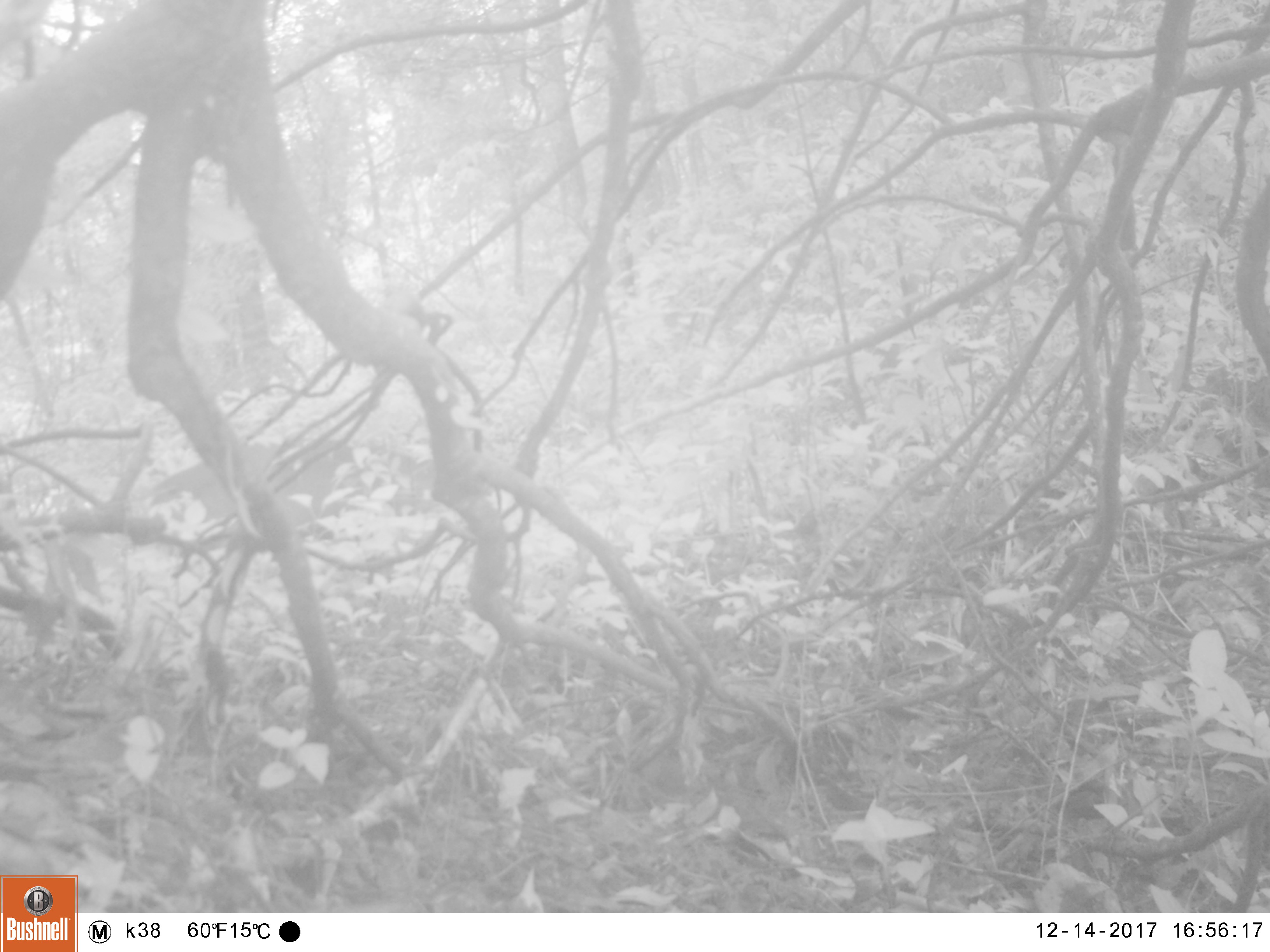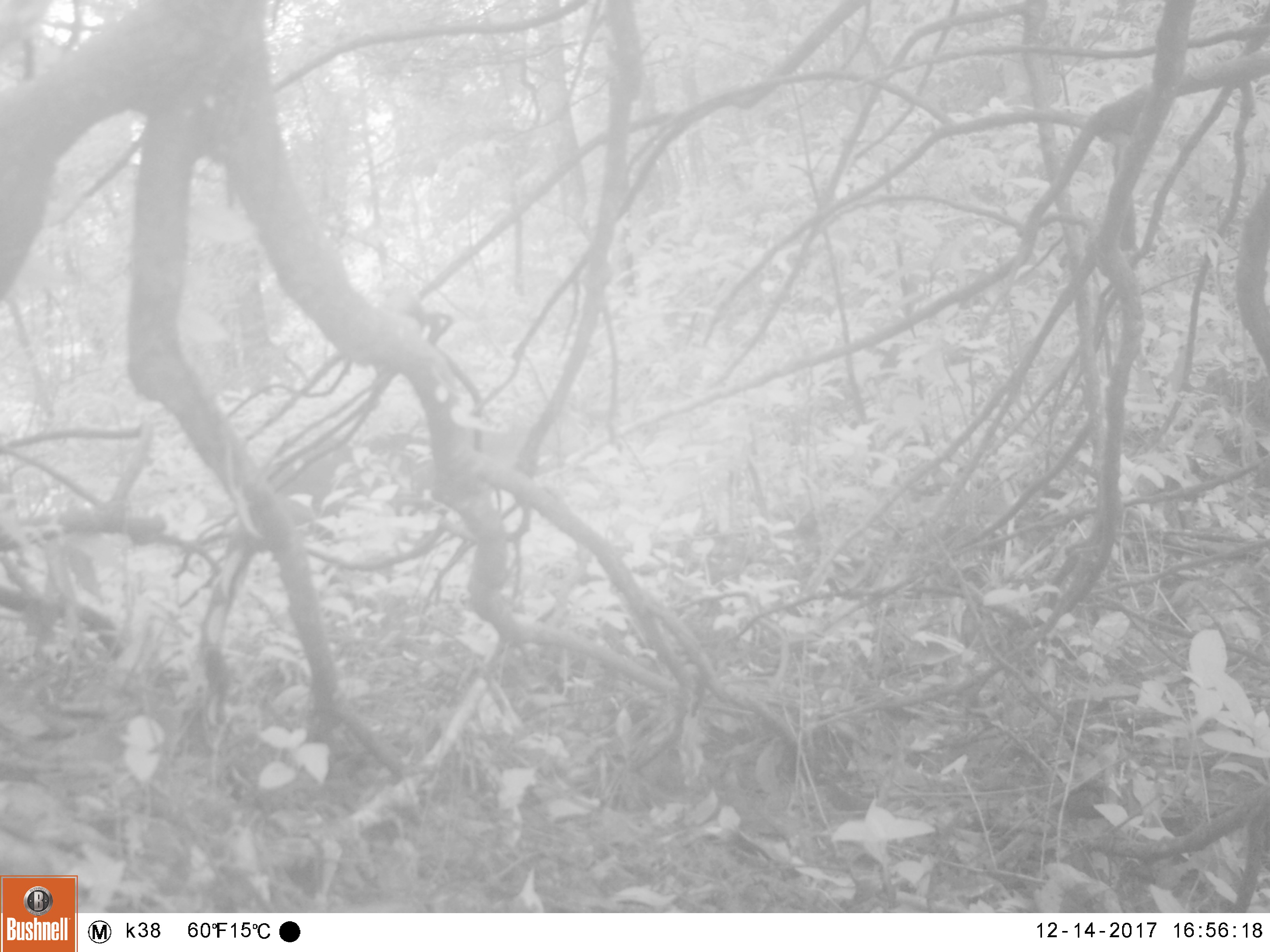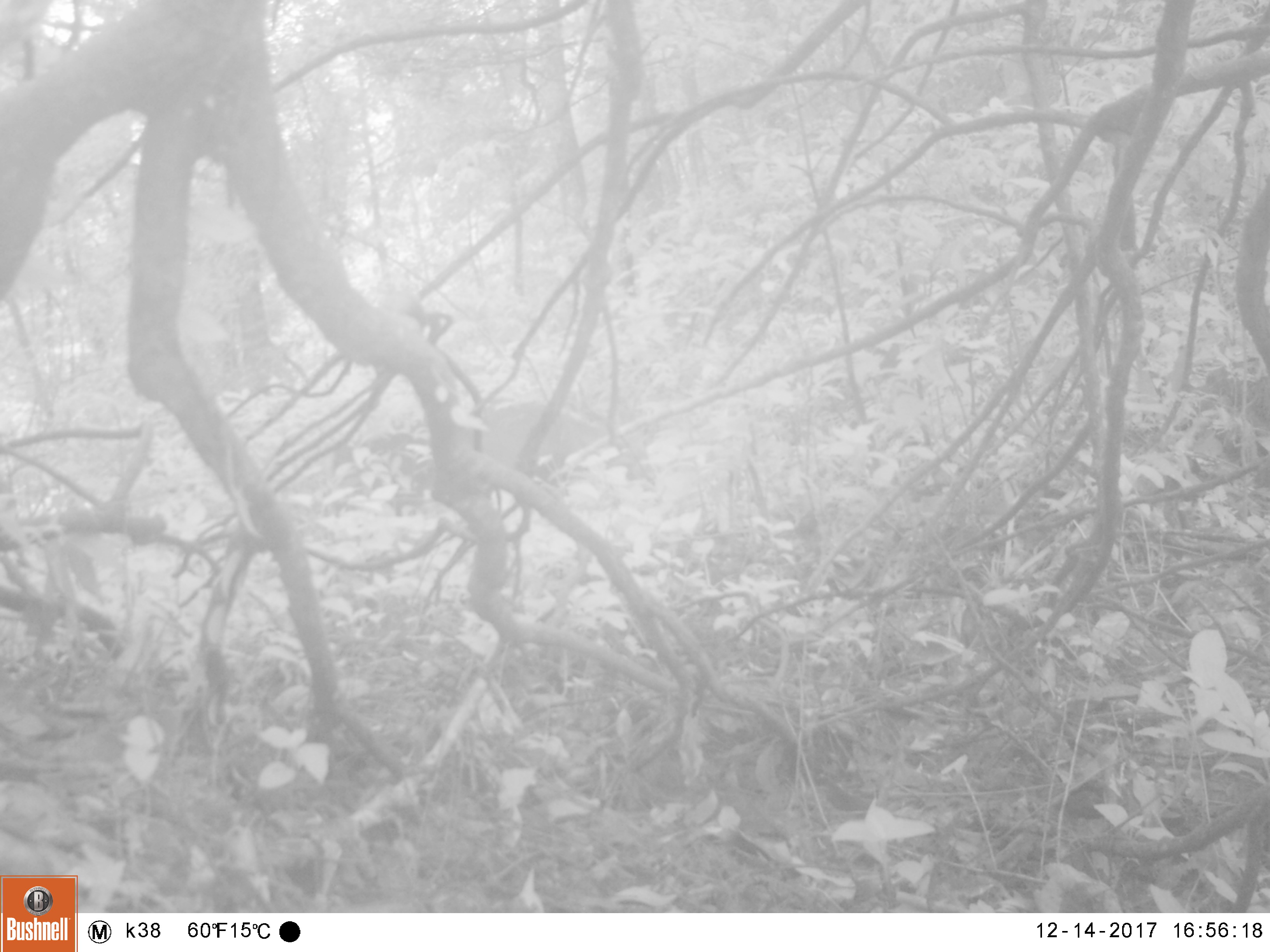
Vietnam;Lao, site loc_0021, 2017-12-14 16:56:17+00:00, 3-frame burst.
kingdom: Animalia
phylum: Chordata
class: Mammalia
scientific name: Mammalia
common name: mammal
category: unidentified mammal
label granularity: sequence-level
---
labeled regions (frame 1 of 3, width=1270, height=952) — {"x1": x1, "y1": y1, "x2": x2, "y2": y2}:
unidentified mammal: {"x1": 140, "y1": 441, "x2": 461, "y2": 540}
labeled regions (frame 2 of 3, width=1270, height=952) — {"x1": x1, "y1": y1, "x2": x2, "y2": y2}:
unidentified mammal: {"x1": 251, "y1": 425, "x2": 536, "y2": 543}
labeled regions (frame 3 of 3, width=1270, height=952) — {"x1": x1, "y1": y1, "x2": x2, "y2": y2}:
unidentified mammal: {"x1": 462, "y1": 395, "x2": 656, "y2": 492}